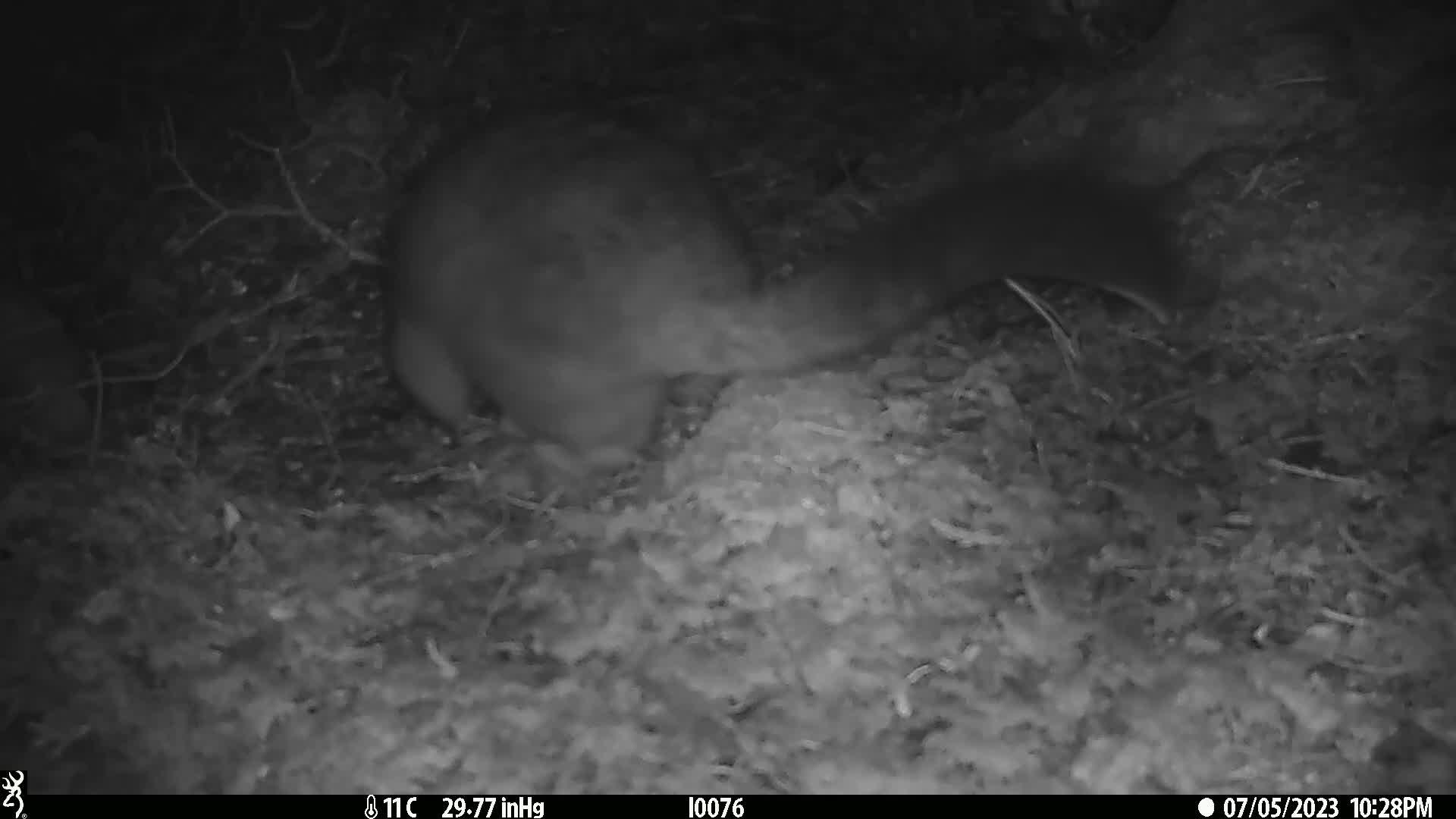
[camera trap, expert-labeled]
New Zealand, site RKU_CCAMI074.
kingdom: Animalia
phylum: Chordata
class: Mammalia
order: Diprotodontia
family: Phalangeridae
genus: Trichosurus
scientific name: Trichosurus vulpecula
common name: common brushtail possum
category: possum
Possum (common brushtail possum) (Trichosurus vulpecula).